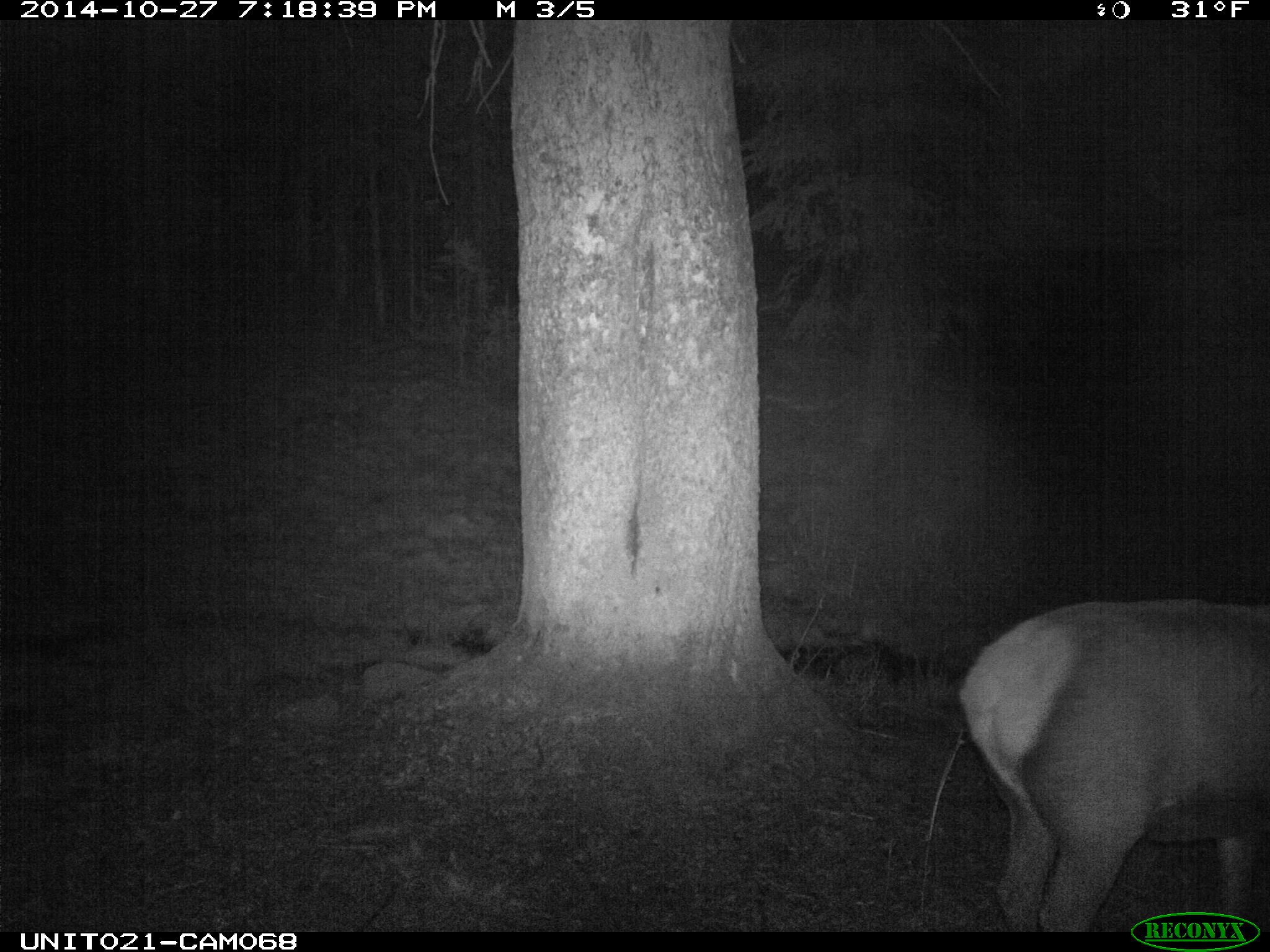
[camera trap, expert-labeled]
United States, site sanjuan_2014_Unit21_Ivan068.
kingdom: Animalia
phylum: Chordata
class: Mammalia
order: Artiodactyla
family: Cervidae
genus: Cervus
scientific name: Cervus elaphus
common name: red deer